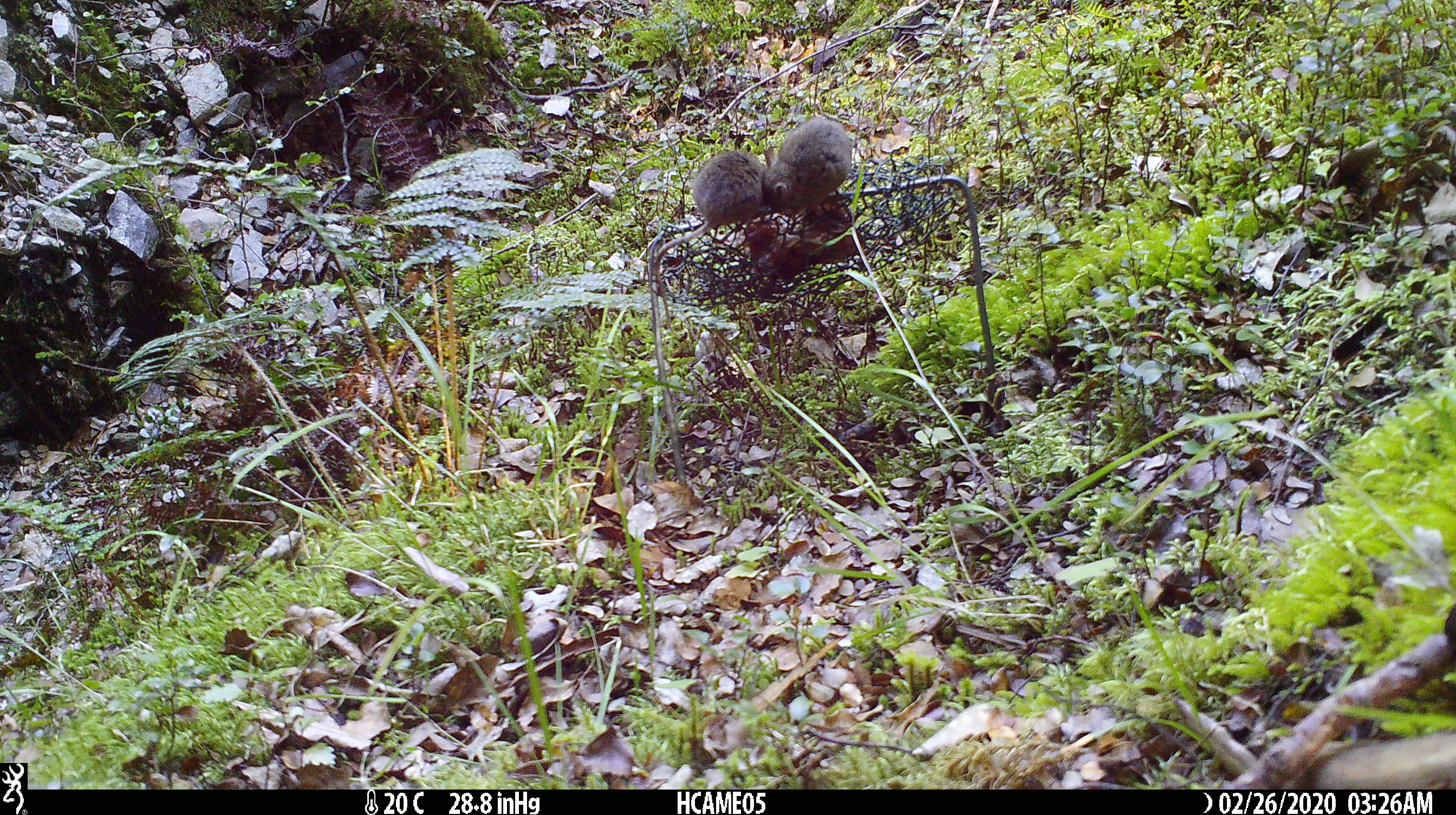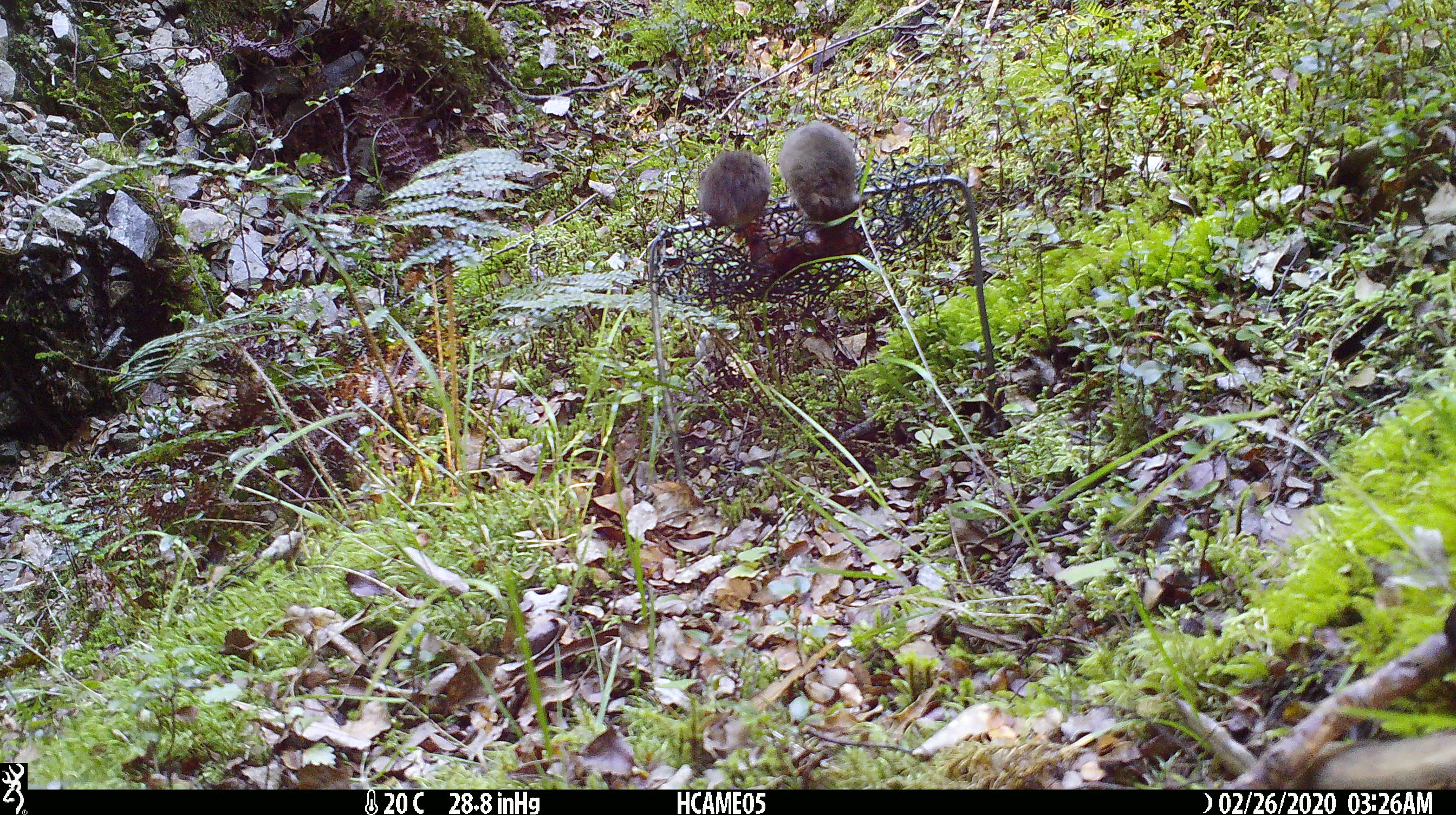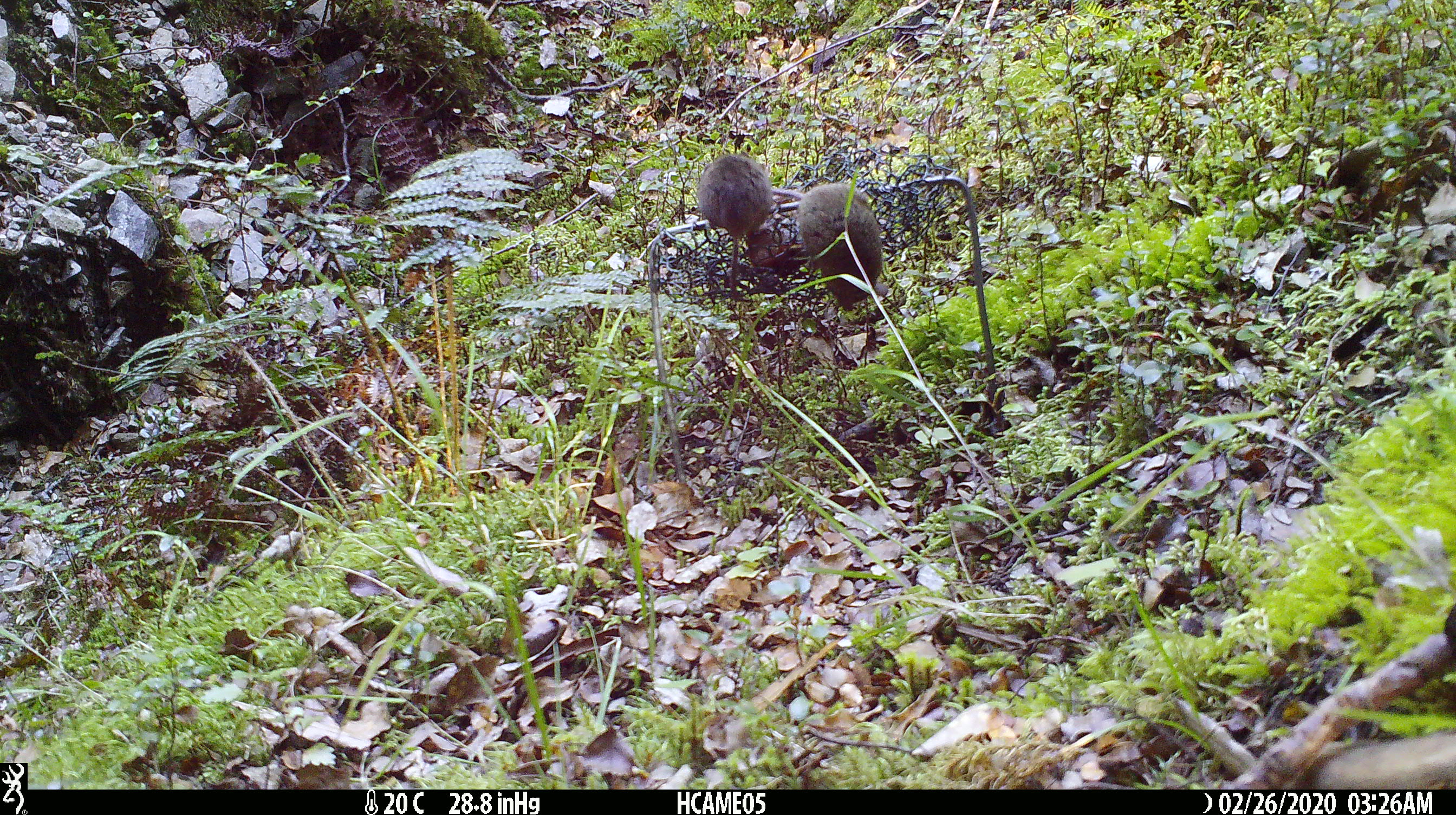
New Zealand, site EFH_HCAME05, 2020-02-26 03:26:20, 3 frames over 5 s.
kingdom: Animalia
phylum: Chordata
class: Mammalia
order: Rodentia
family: Muridae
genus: Mus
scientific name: Mus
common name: mouse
Mouse (Mus).